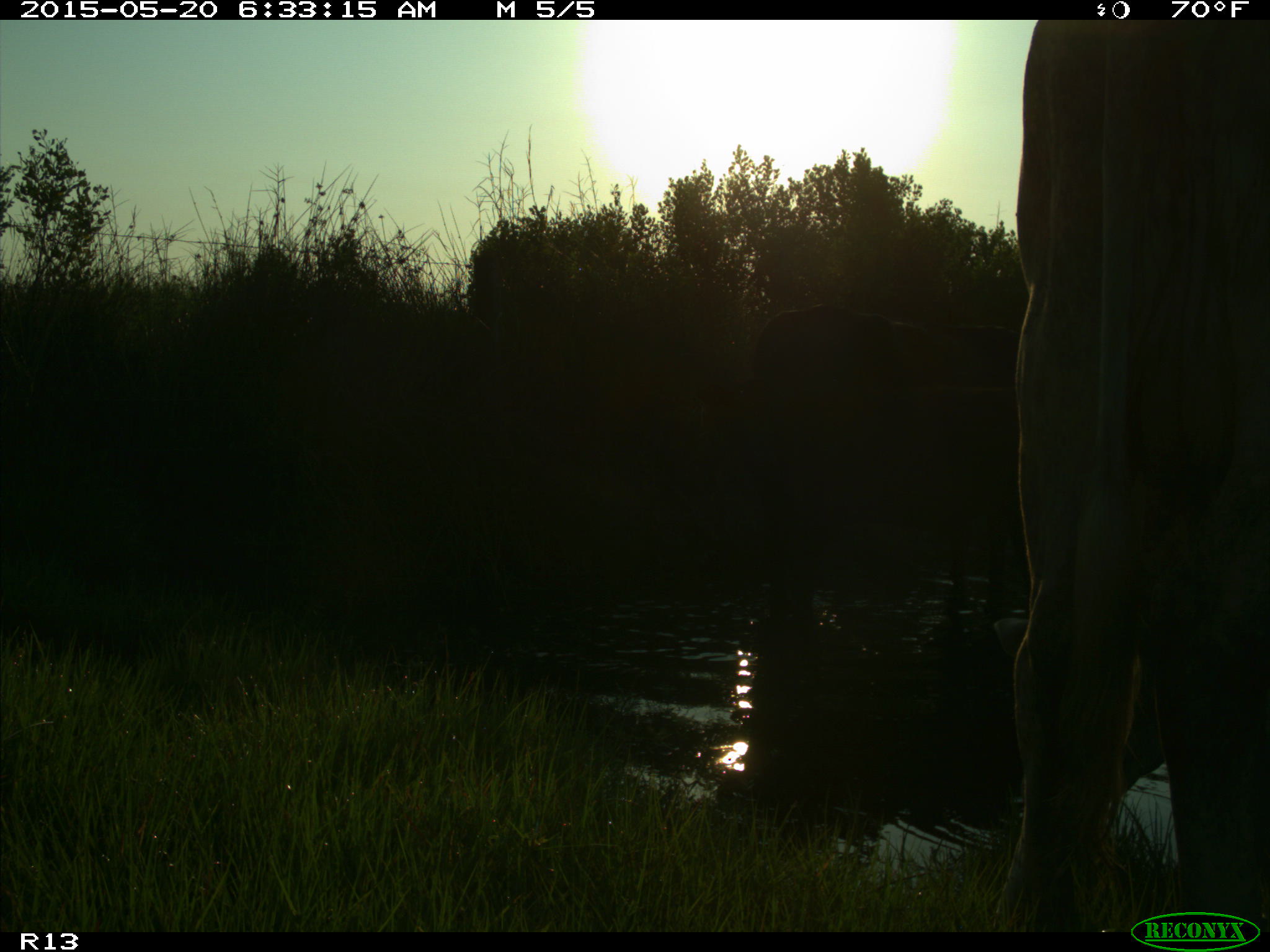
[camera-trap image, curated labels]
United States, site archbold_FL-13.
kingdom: Animalia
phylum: Chordata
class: Mammalia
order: Artiodactyla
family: Bovidae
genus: Bos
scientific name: Bos taurus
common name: domestic cow